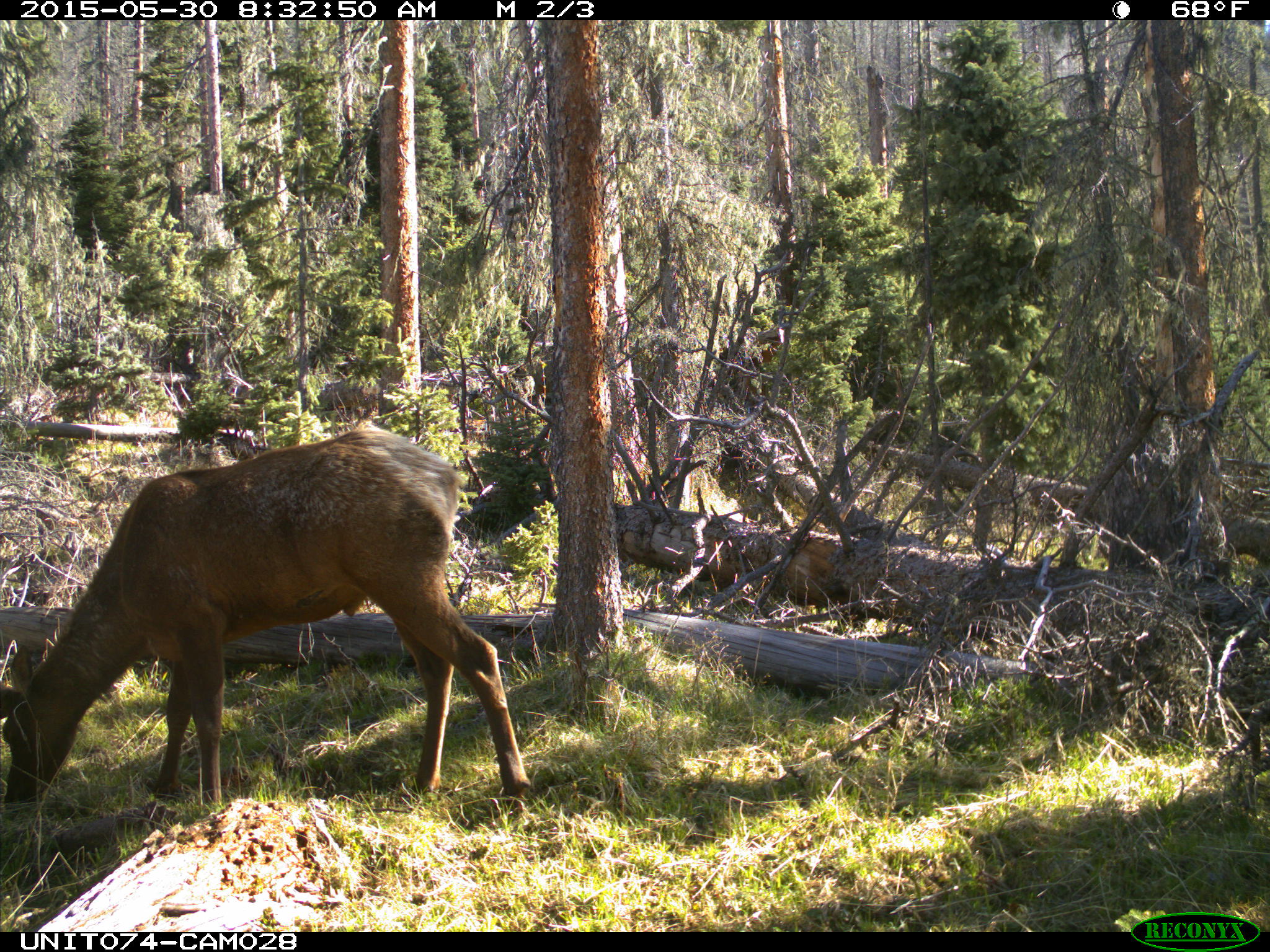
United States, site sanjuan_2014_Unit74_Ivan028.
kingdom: Animalia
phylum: Chordata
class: Mammalia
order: Artiodactyla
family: Cervidae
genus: Cervus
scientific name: Cervus elaphus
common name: red deer